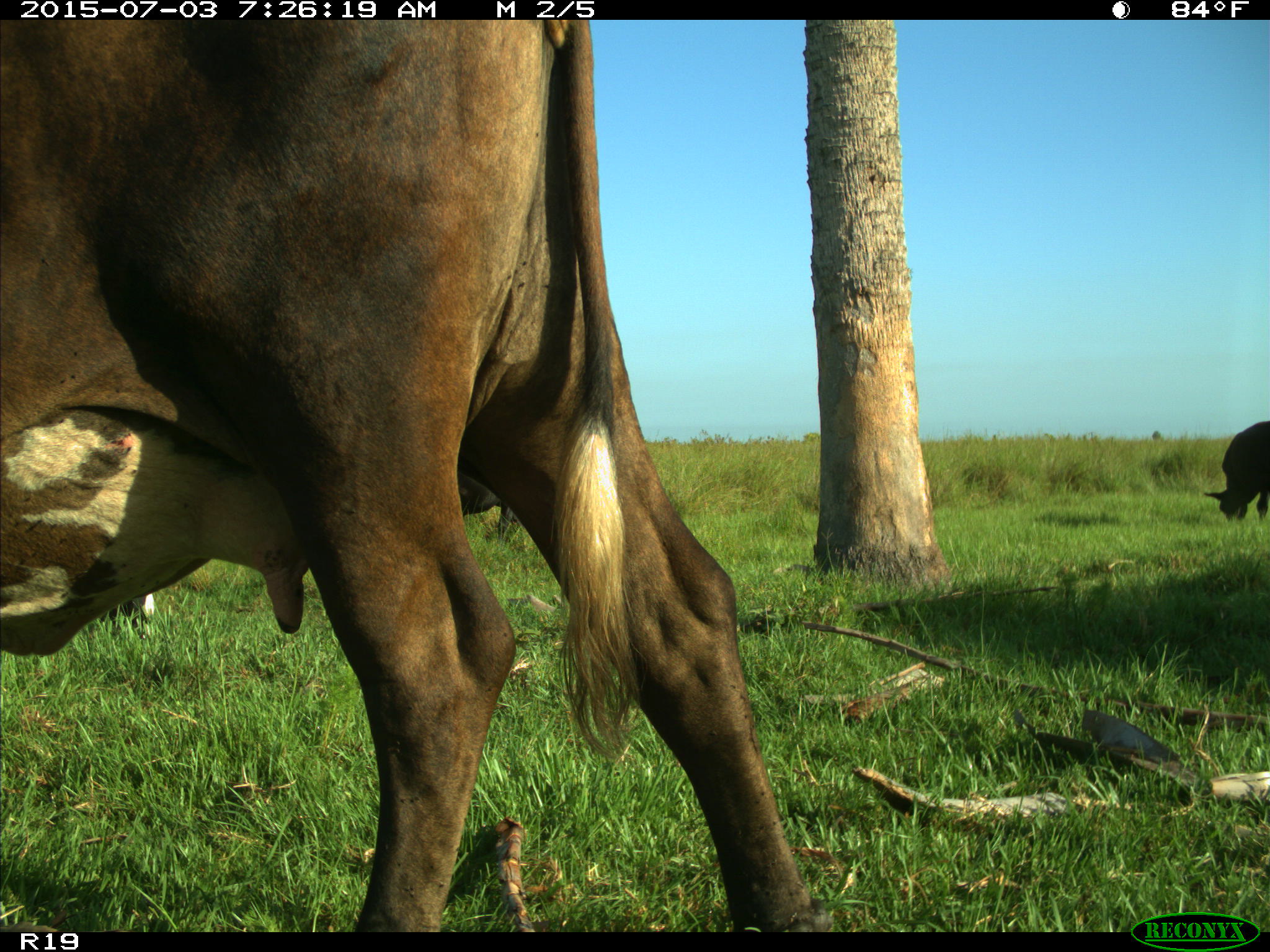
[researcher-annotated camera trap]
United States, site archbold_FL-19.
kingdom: Animalia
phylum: Chordata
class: Mammalia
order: Artiodactyla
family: Bovidae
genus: Bos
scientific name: Bos taurus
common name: domestic cow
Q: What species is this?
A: Bos taurus (domestic cow).